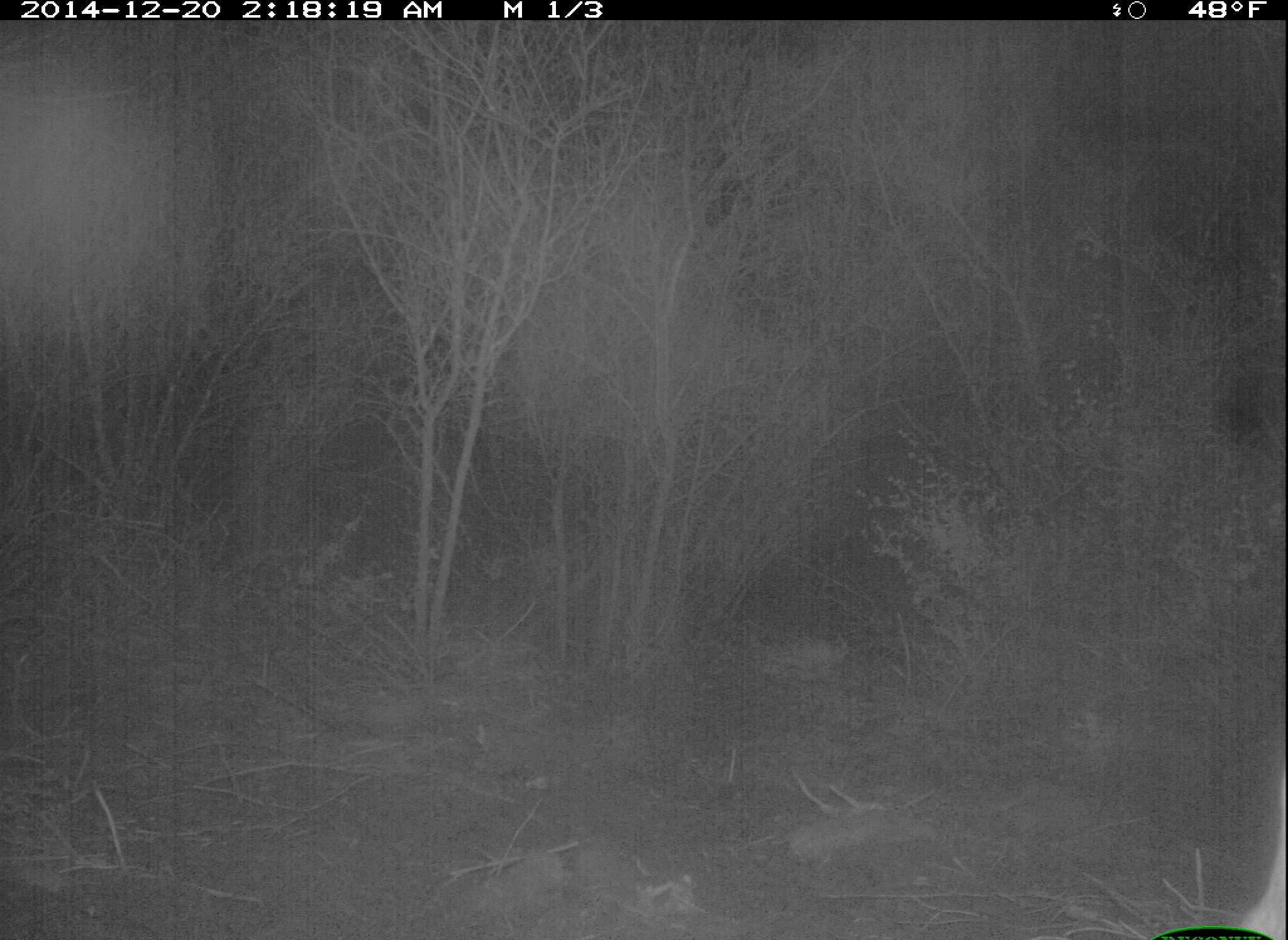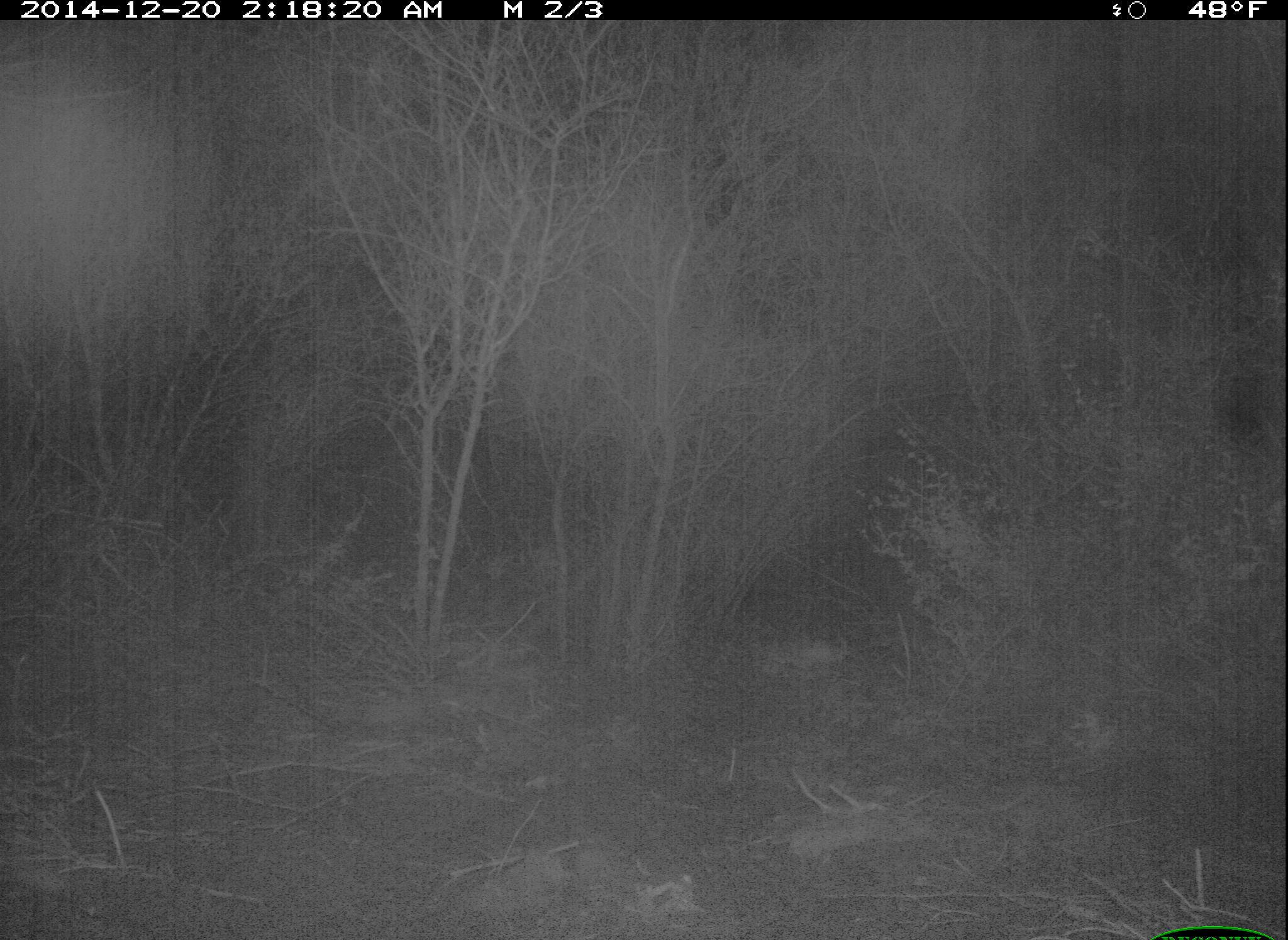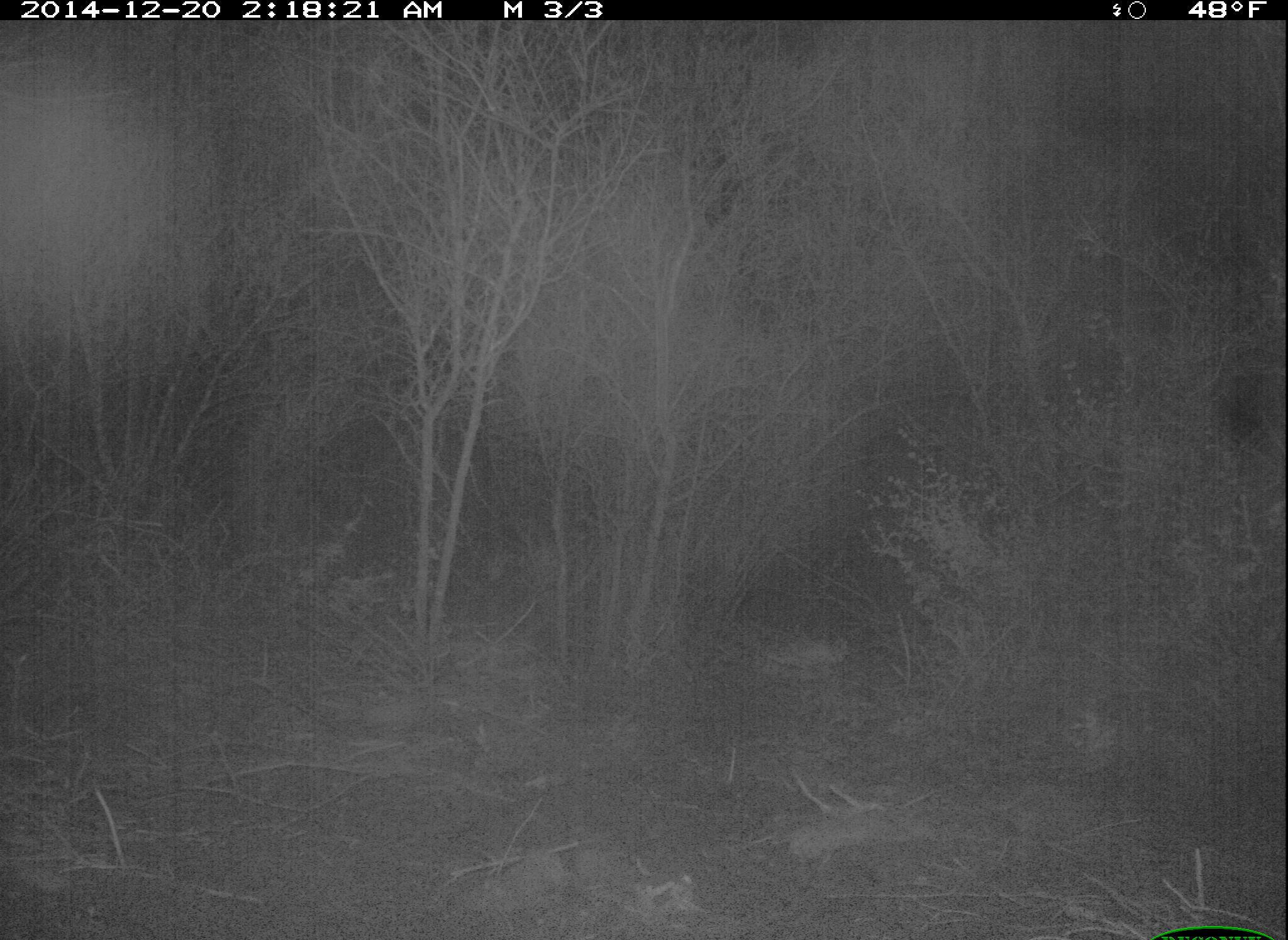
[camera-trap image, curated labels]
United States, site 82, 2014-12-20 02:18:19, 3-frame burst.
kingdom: Animalia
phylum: Chordata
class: Mammalia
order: Lagomorpha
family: Leporidae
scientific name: Leporidae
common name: rabbits and hares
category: rabbit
Rabbit (rabbits and hares) (Leporidae).